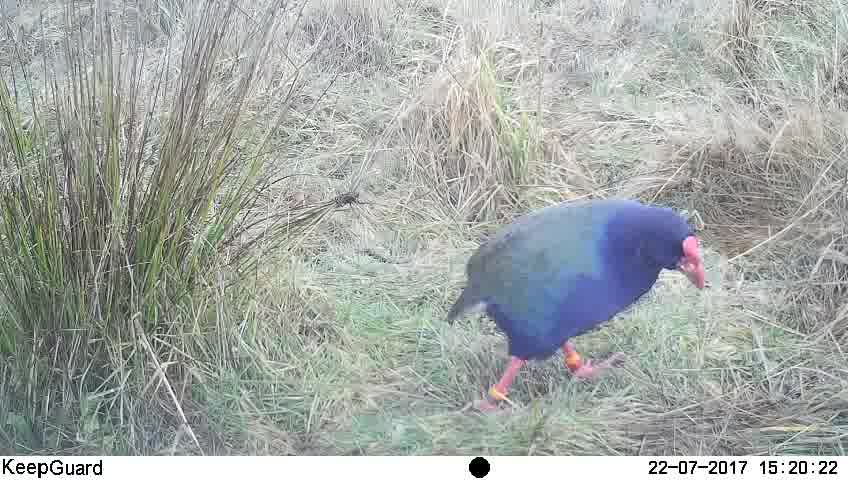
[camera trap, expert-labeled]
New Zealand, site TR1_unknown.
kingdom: Animalia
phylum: Chordata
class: Aves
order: Gruiformes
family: Rallidae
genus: Porphyrio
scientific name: Porphyrio mantelli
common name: takahe